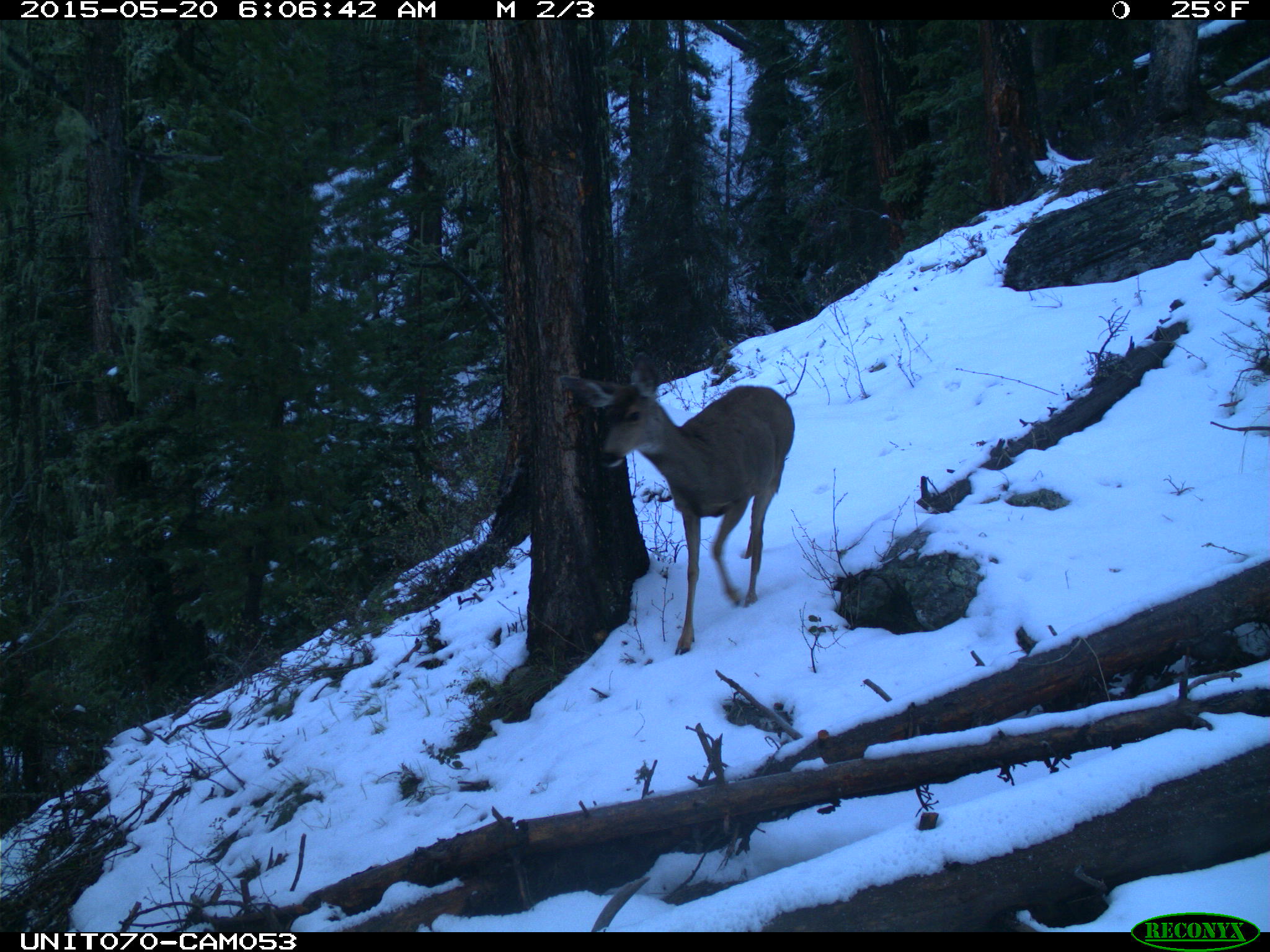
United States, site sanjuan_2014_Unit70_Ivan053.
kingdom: Animalia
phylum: Chordata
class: Mammalia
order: Artiodactyla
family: Cervidae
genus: Odocoileus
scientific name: Odocoileus hemionus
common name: mule deer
Odocoileus hemionus (mule deer).